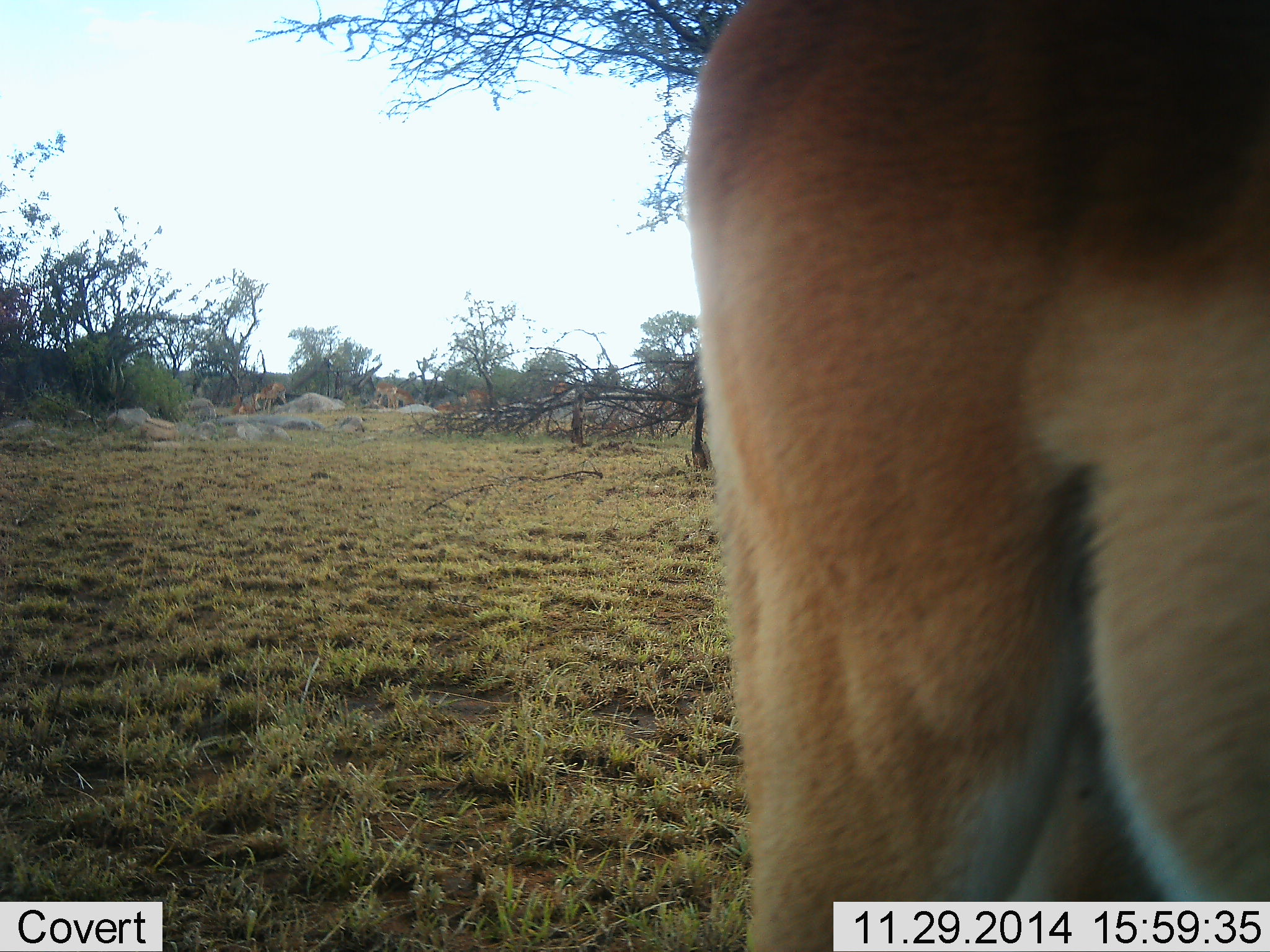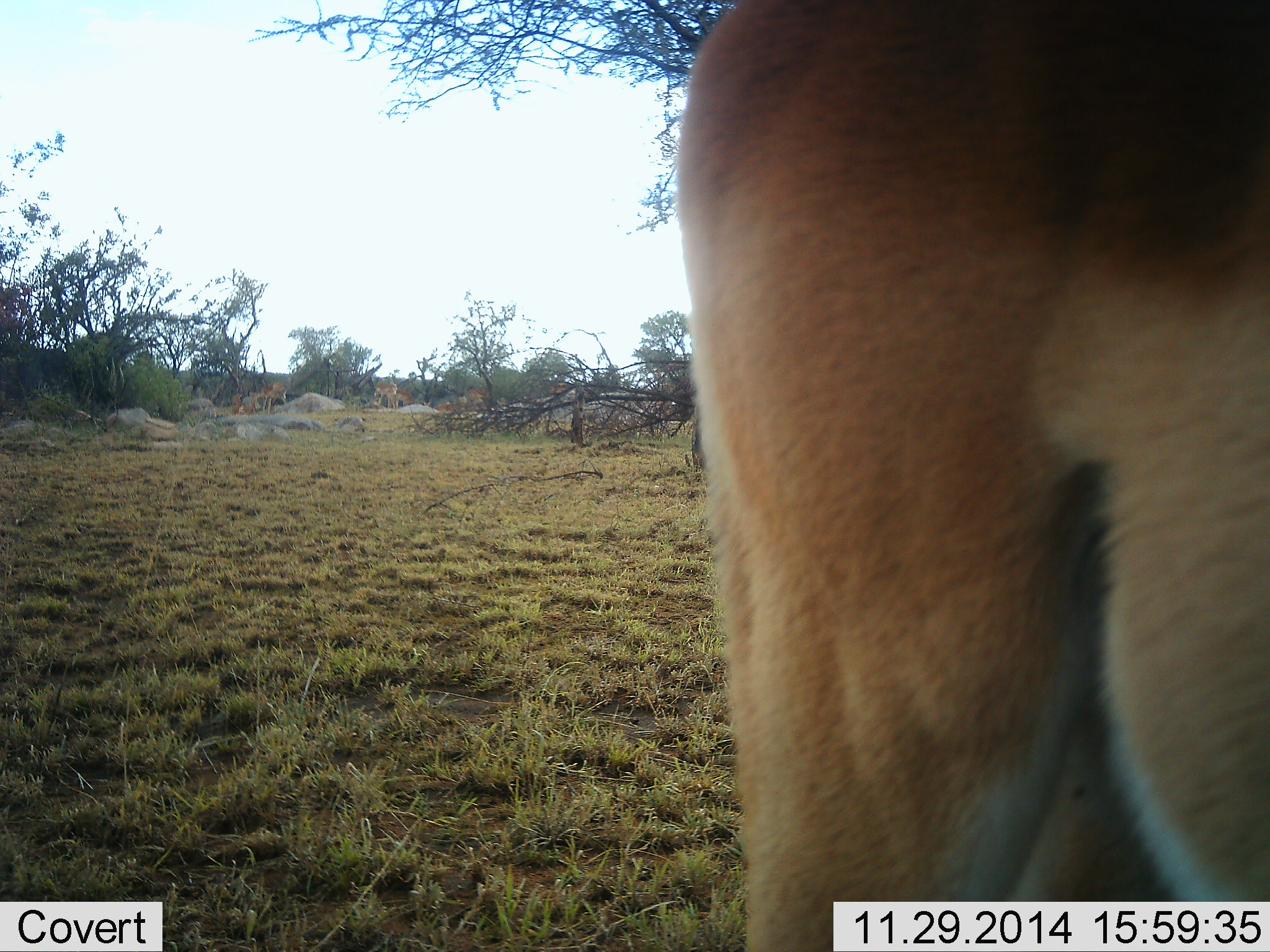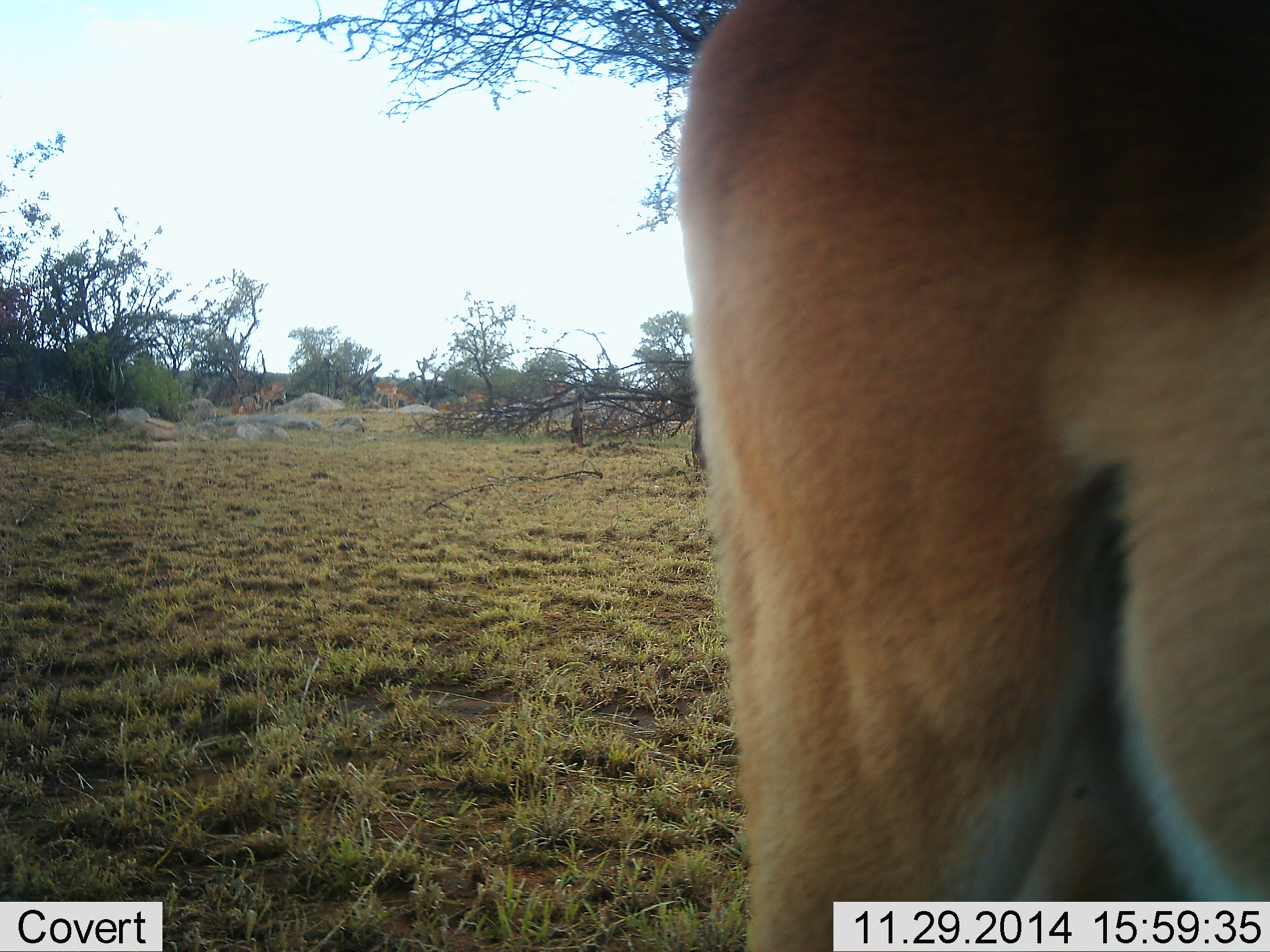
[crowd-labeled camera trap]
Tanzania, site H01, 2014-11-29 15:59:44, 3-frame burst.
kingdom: Animalia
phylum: Chordata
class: Mammalia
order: Artiodactyla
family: Bovidae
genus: Aepyceros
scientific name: Aepyceros melampus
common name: impala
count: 6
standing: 100%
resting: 0%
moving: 0%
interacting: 0%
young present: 0%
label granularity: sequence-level